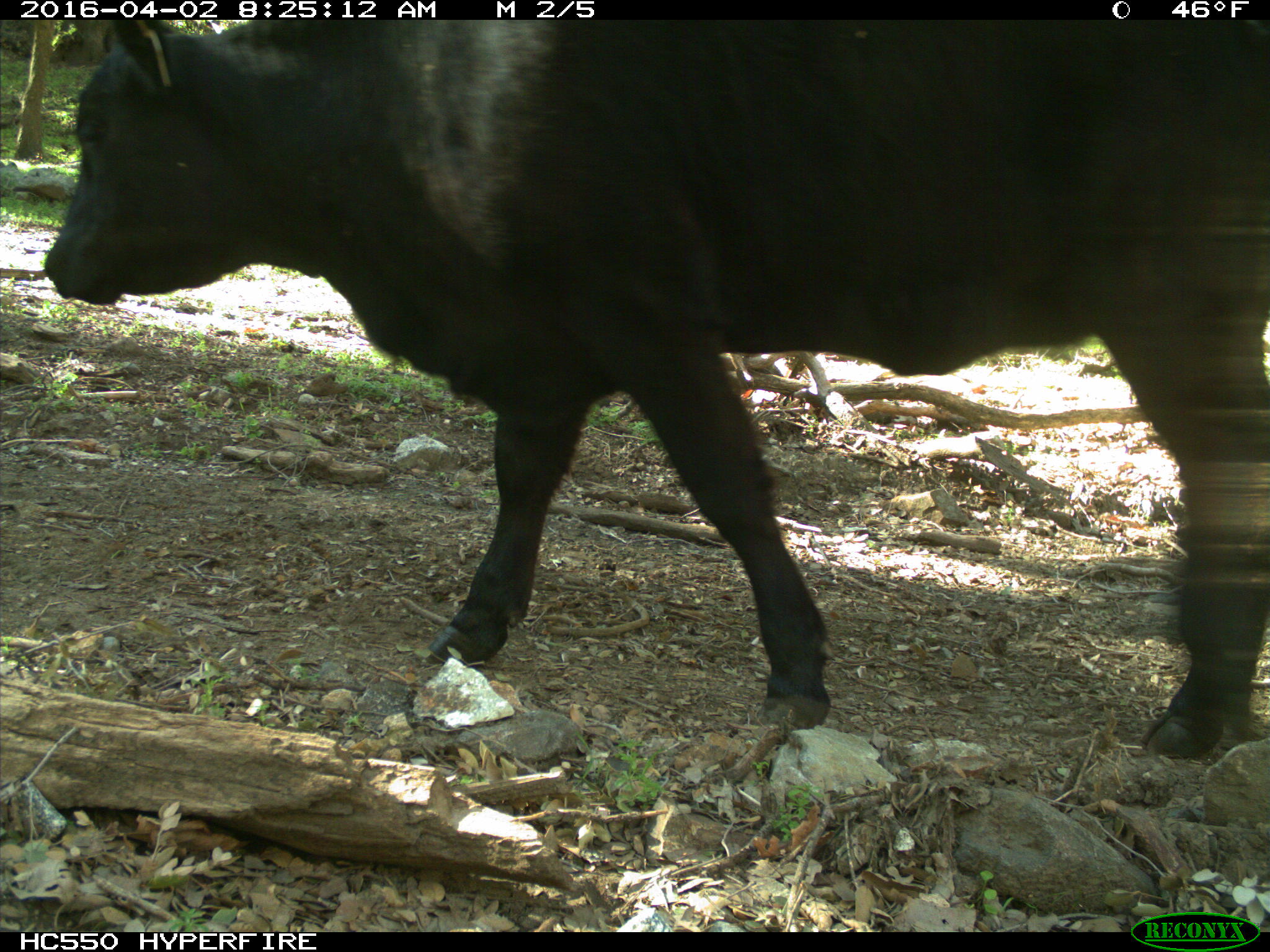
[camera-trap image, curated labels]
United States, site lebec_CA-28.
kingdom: Animalia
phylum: Chordata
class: Mammalia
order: Artiodactyla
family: Bovidae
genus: Bos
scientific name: Bos taurus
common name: domestic cow